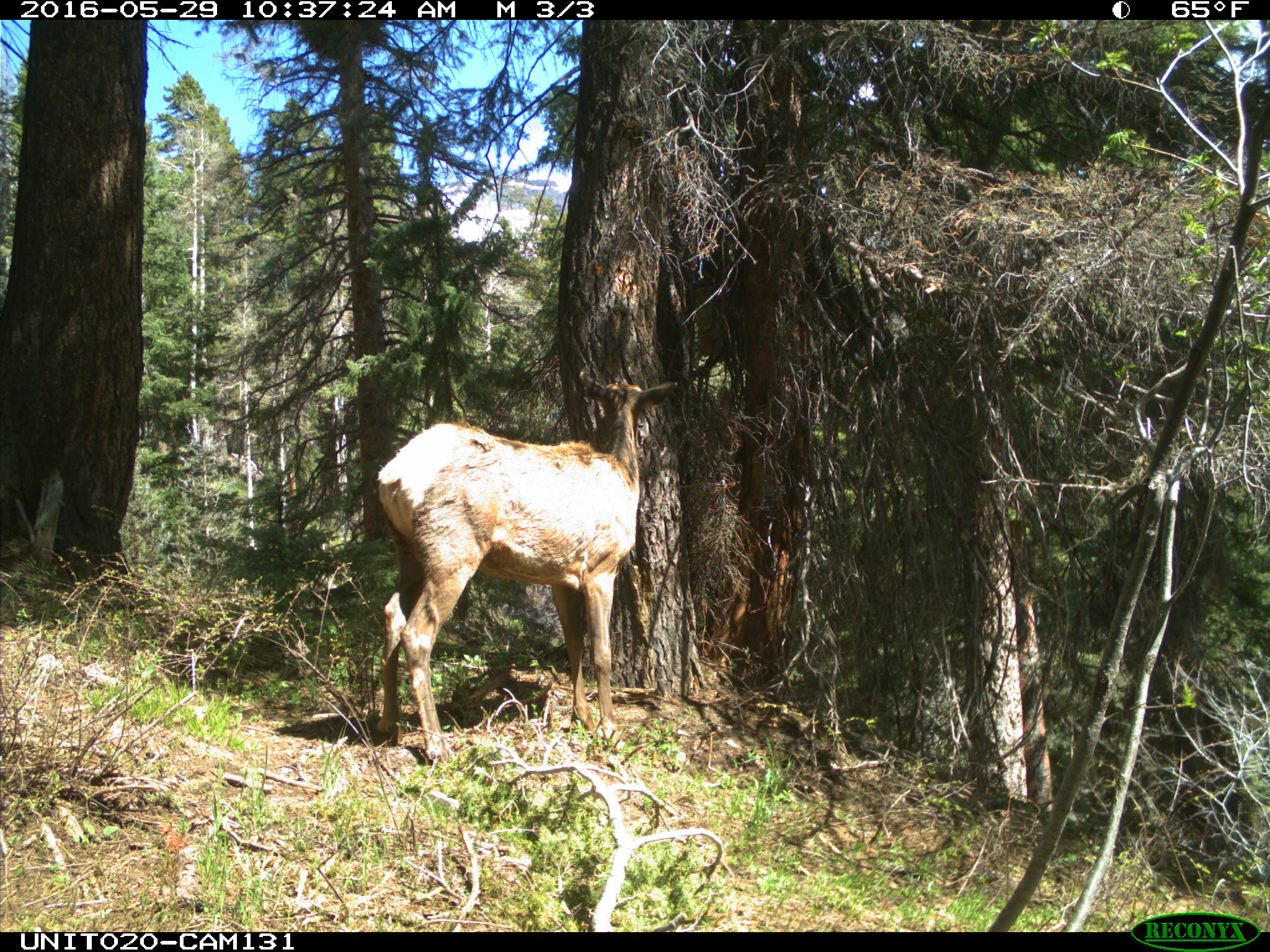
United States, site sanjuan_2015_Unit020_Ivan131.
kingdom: Animalia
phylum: Chordata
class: Mammalia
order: Artiodactyla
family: Cervidae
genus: Cervus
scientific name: Cervus elaphus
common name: red deer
Cervus elaphus (red deer).